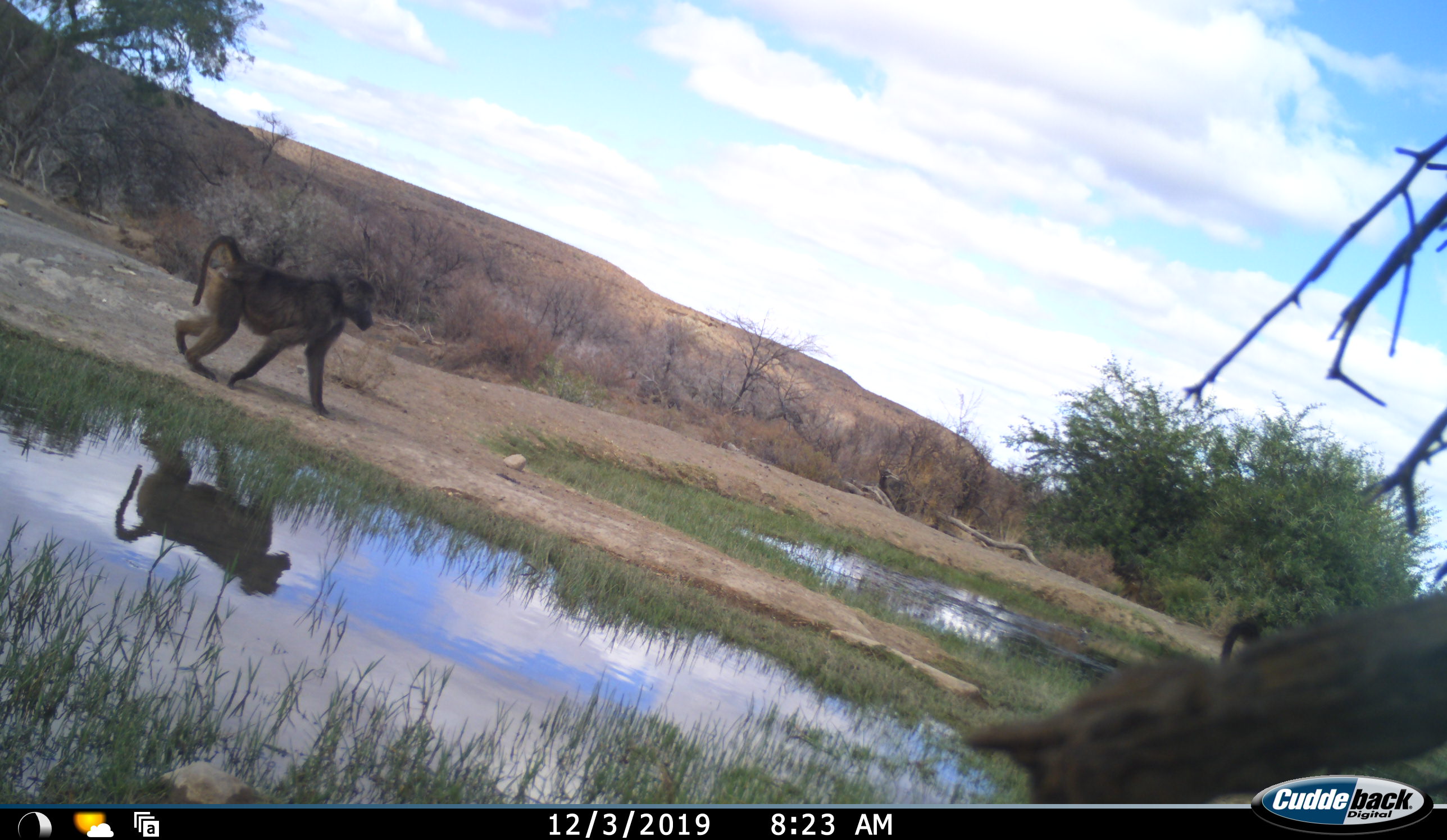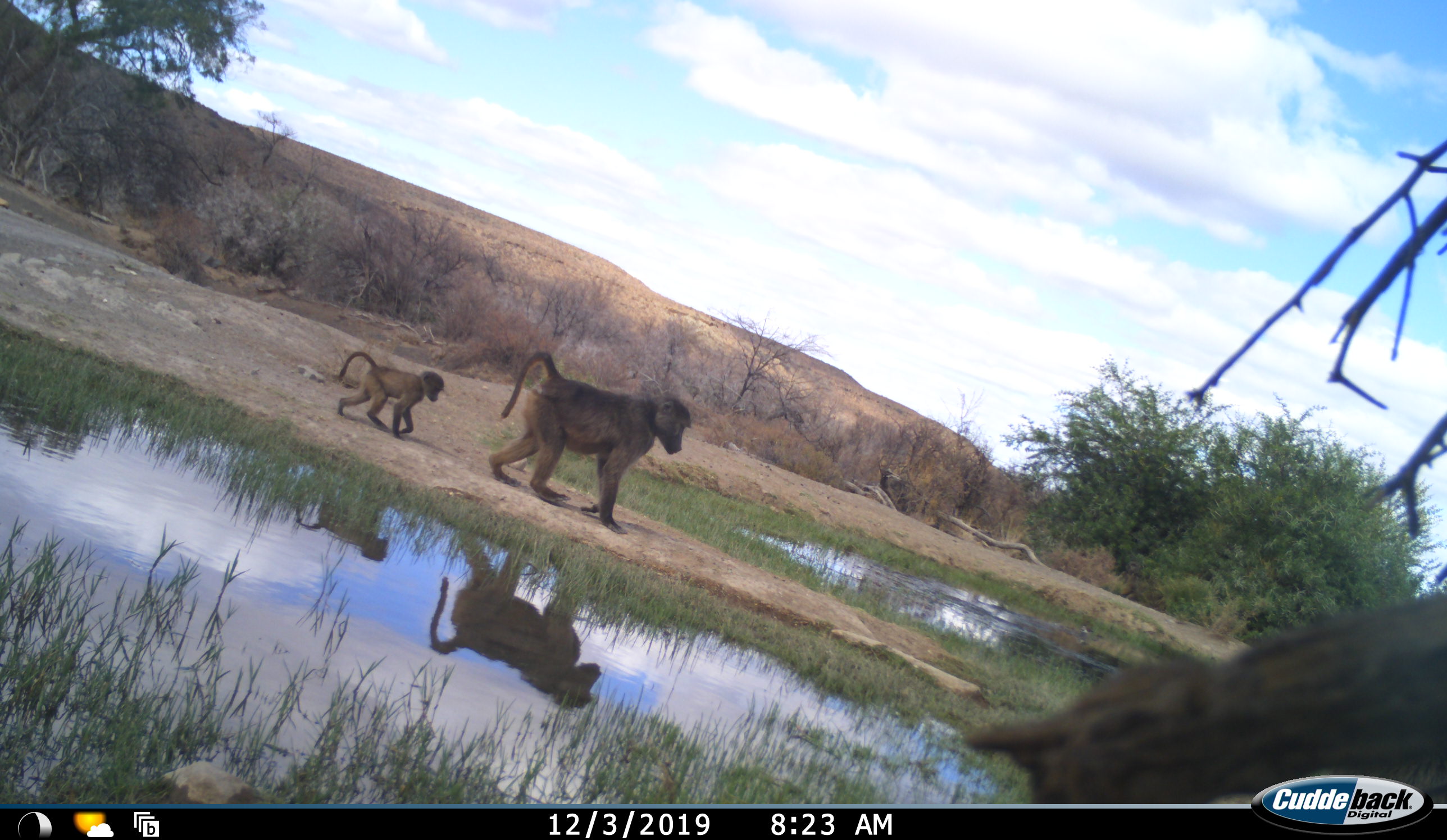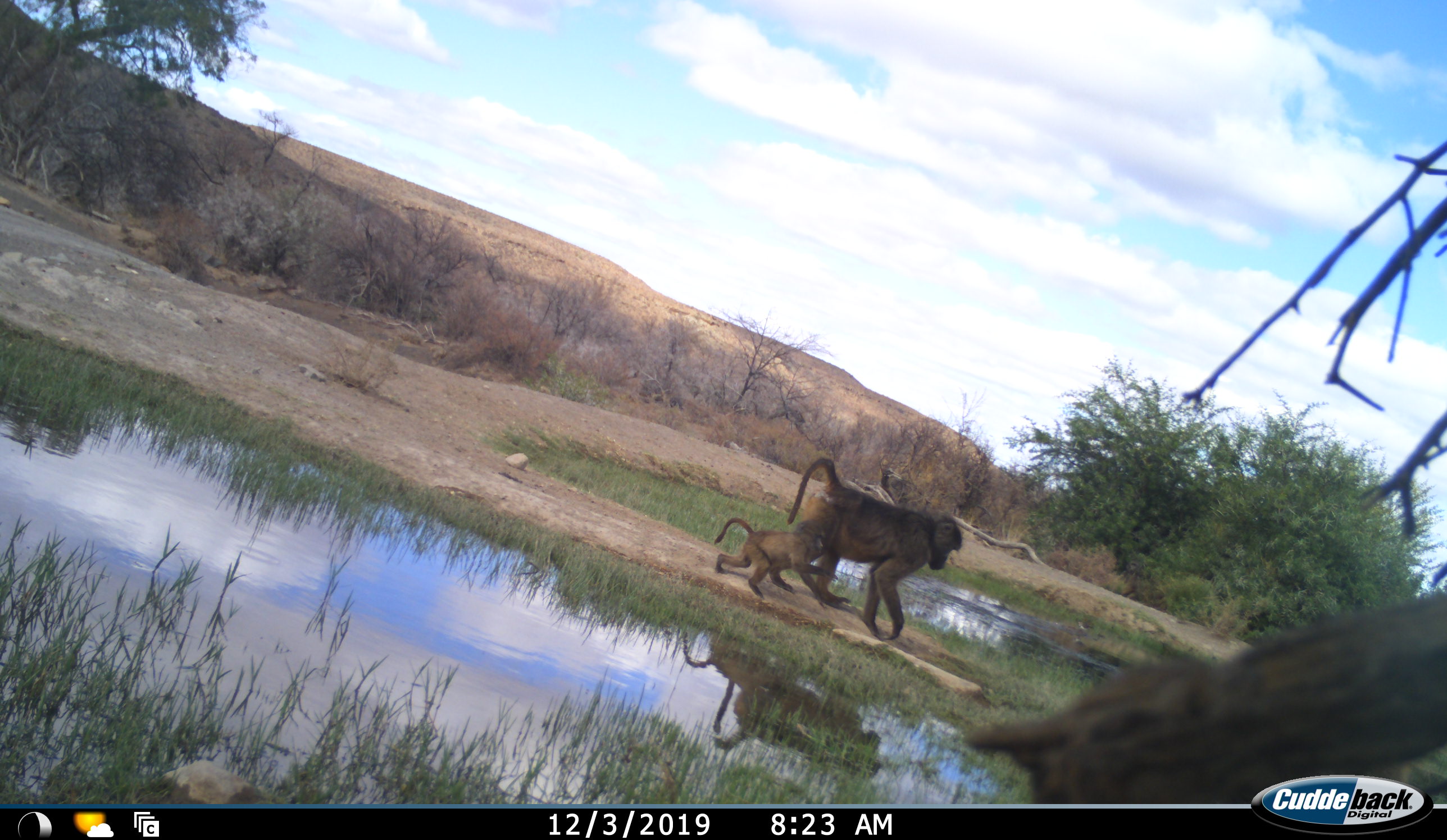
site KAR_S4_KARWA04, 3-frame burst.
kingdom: Animalia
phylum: Chordata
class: Mammalia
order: Primates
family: Cercopithecidae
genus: Papio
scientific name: Papio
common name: baboon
Baboon (Papio), count 3. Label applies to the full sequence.